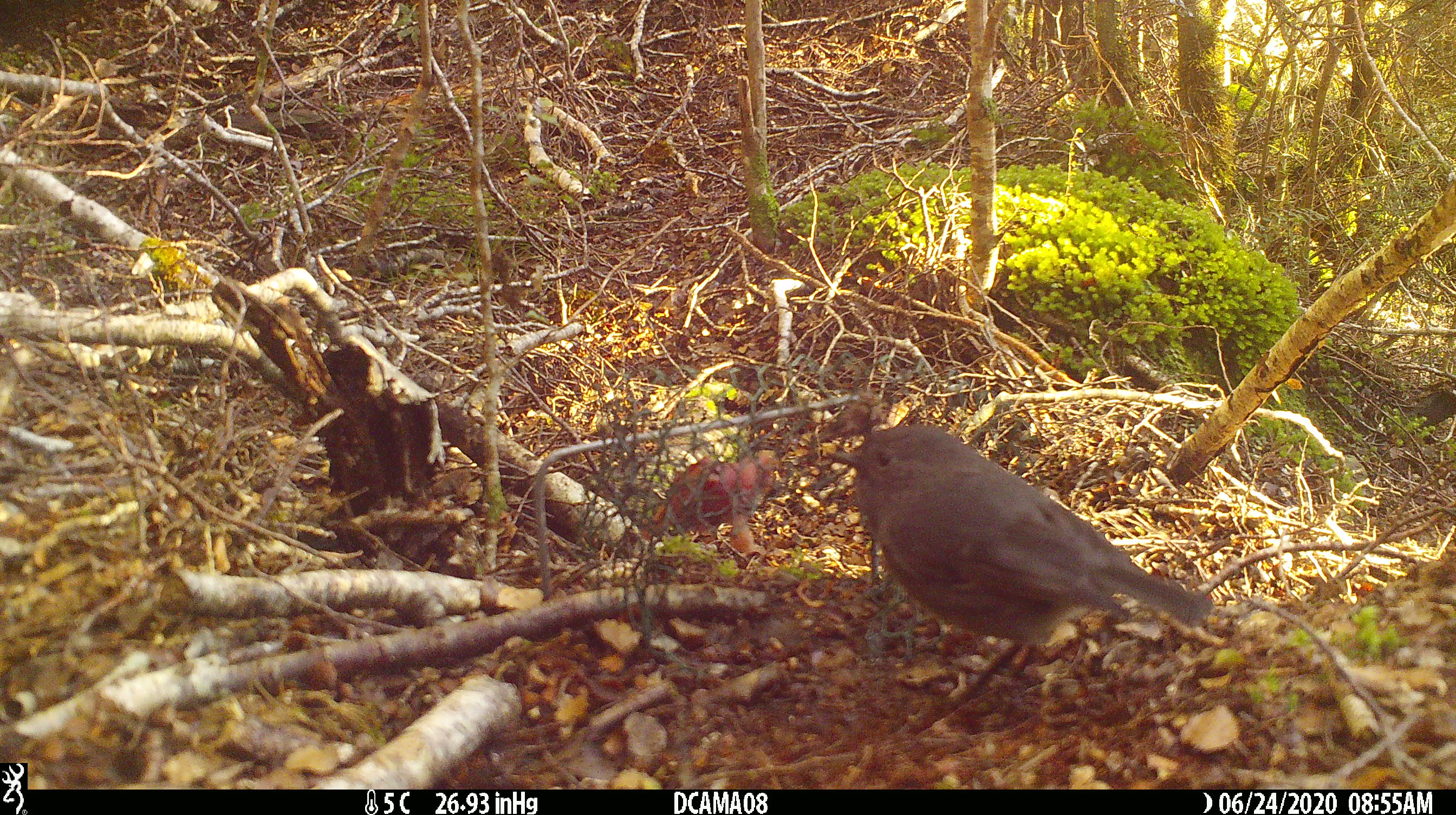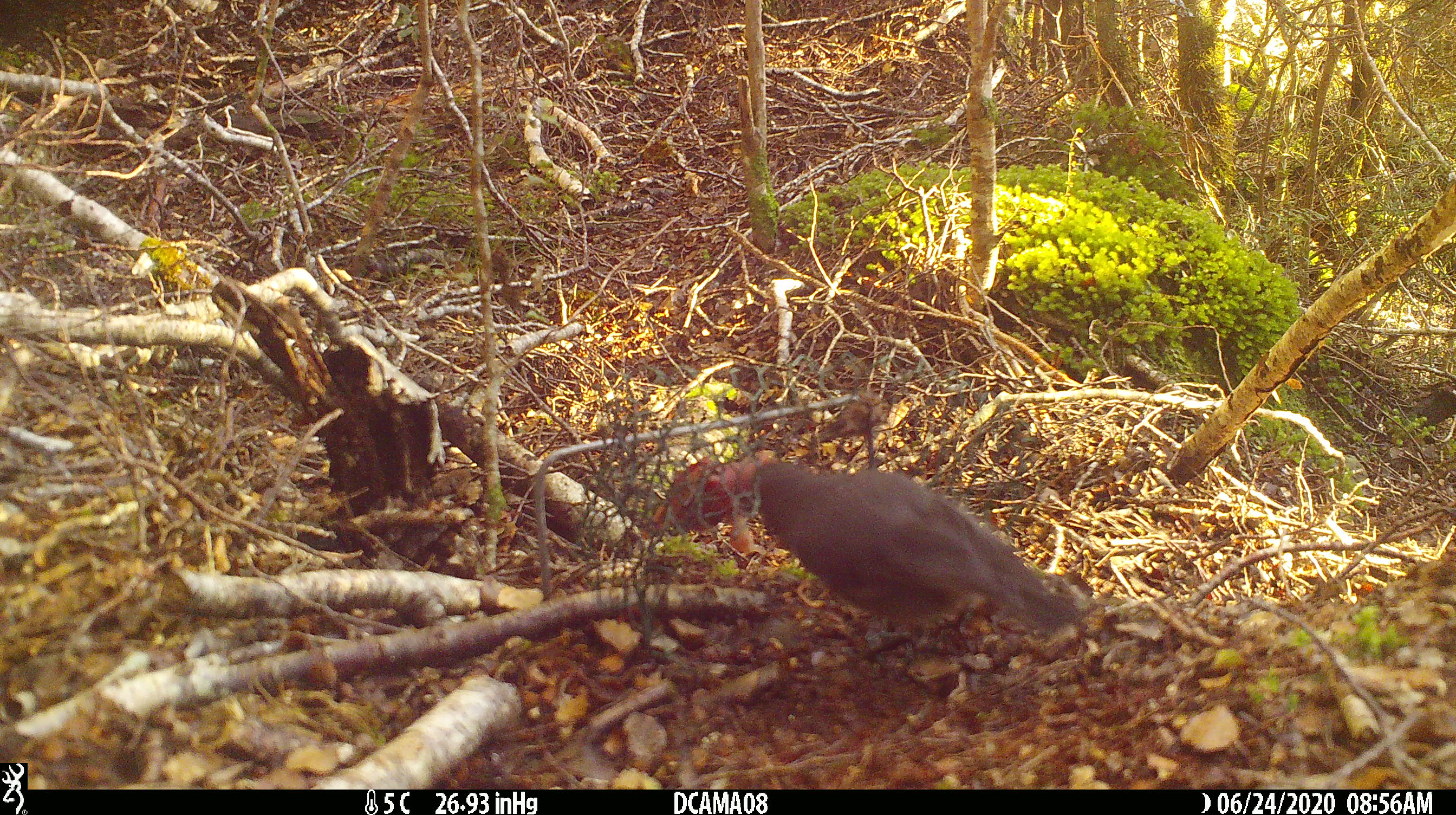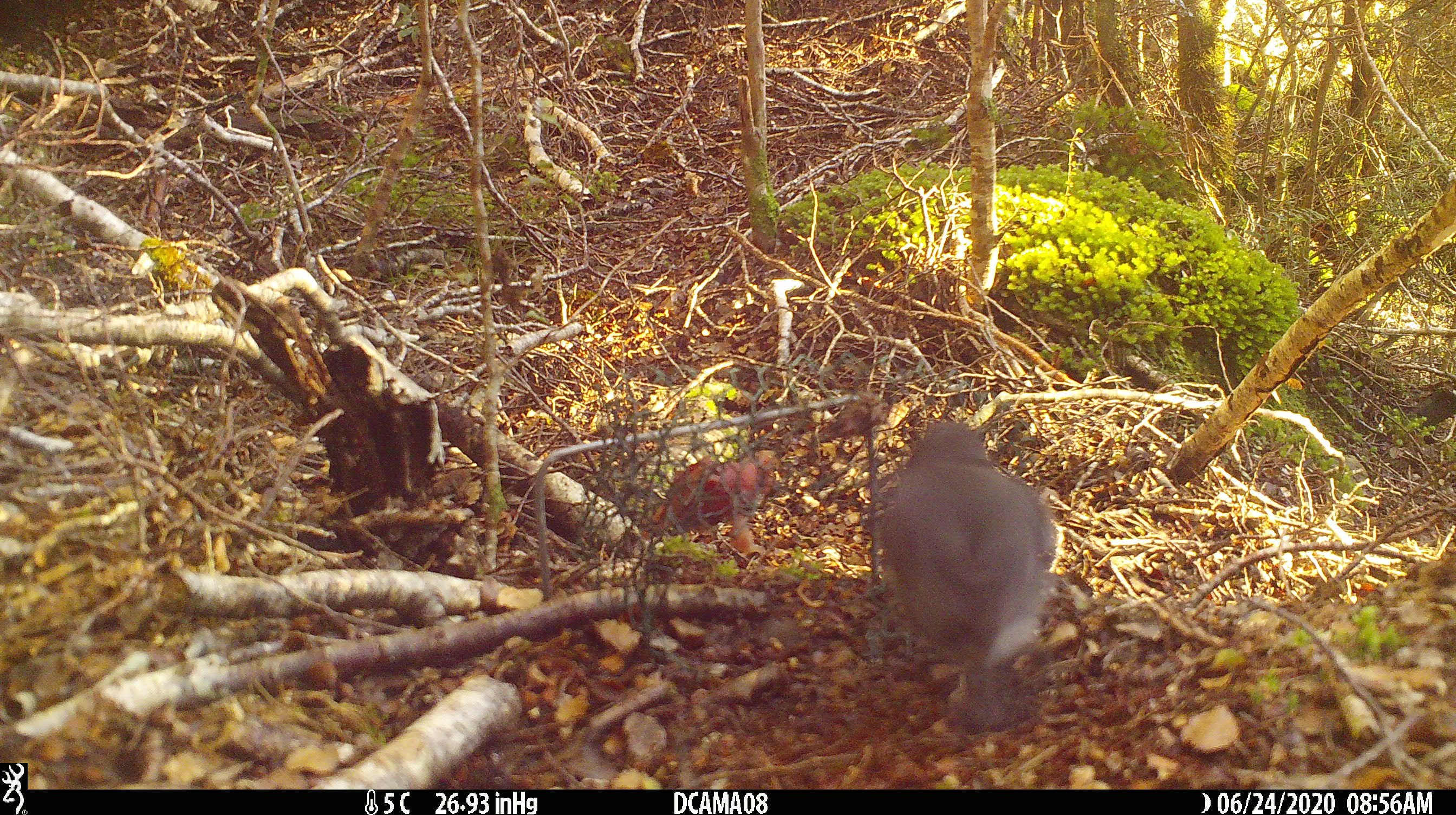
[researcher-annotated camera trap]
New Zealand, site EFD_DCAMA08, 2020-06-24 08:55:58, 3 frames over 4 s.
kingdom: Animalia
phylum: Chordata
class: Aves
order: Passeriformes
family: Petroicidae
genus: Petroica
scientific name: Petroica australis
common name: new zealand robin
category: robin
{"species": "robin (new zealand robin) (Petroica australis)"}